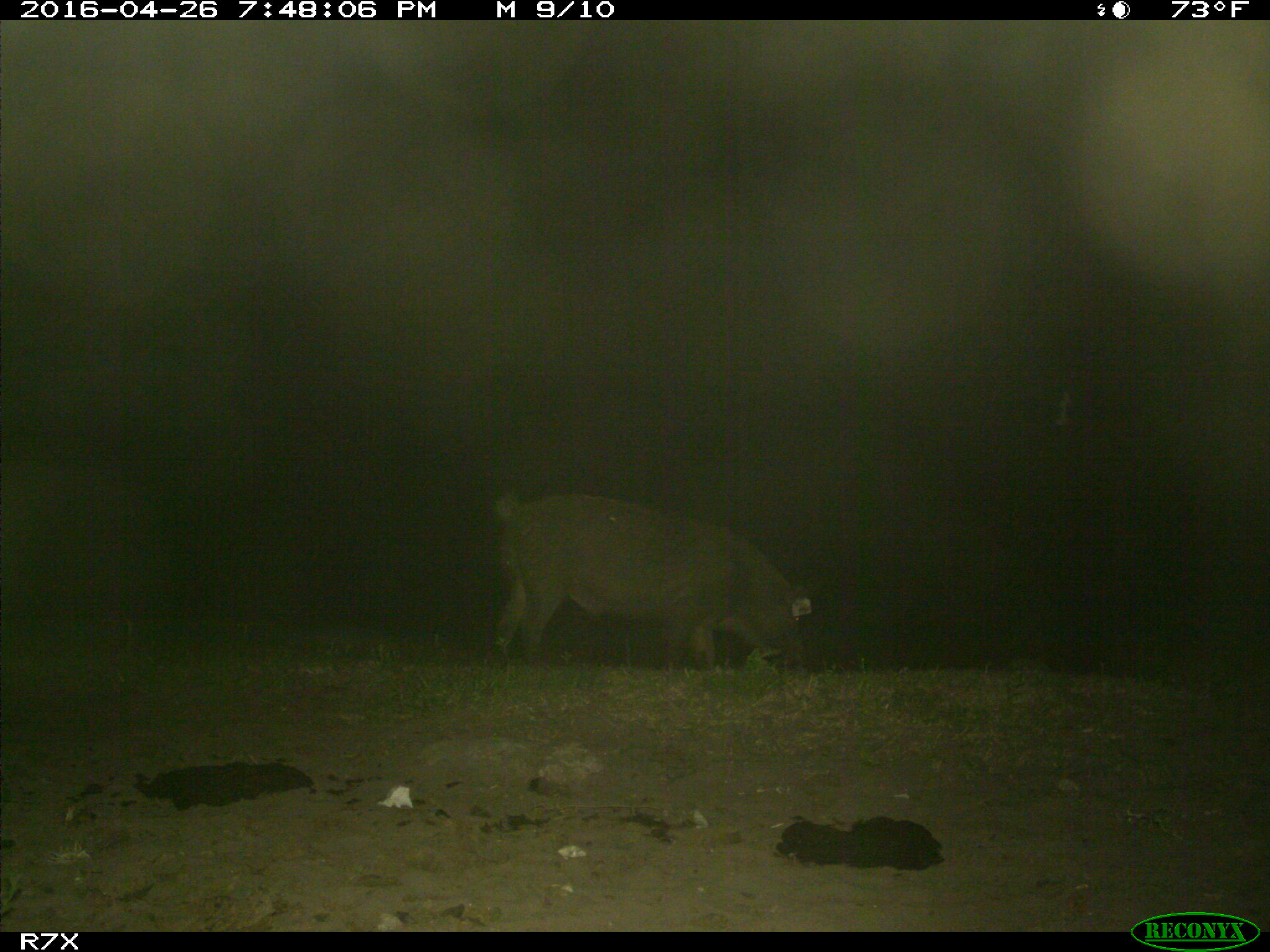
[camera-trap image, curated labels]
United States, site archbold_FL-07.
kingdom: Animalia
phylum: Chordata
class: Mammalia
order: Artiodactyla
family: Suidae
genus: Sus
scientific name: Sus scrofa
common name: wild boar